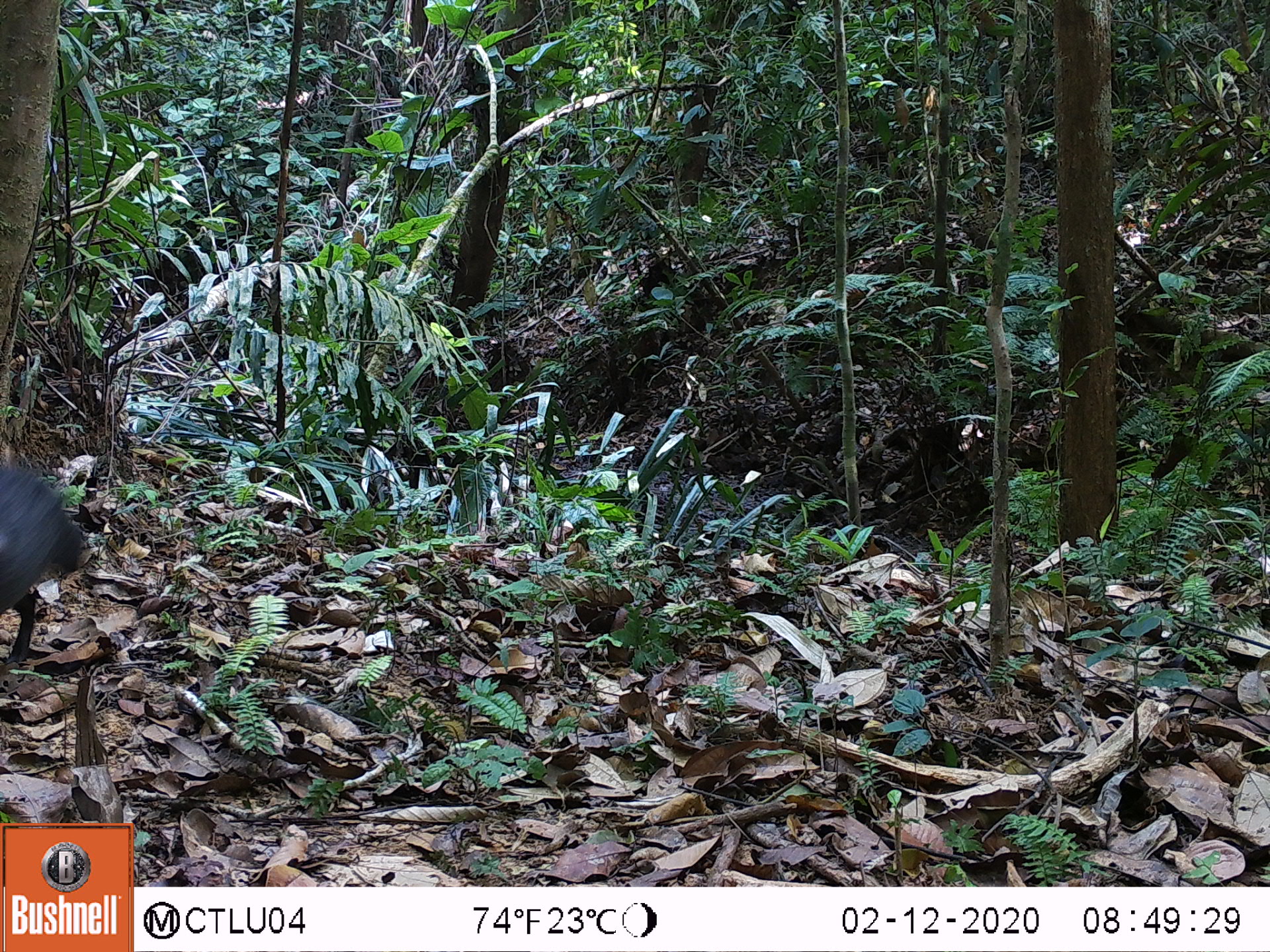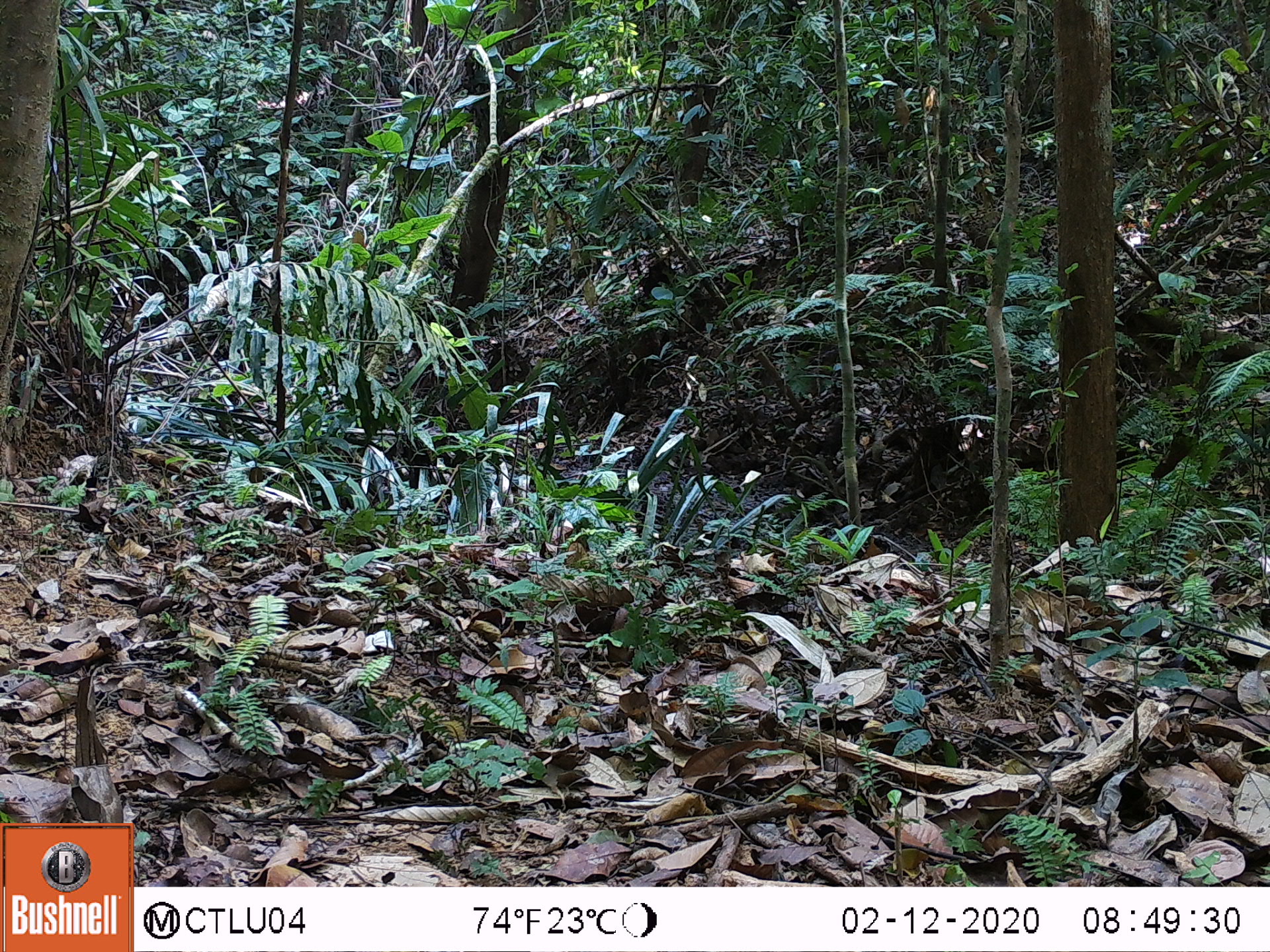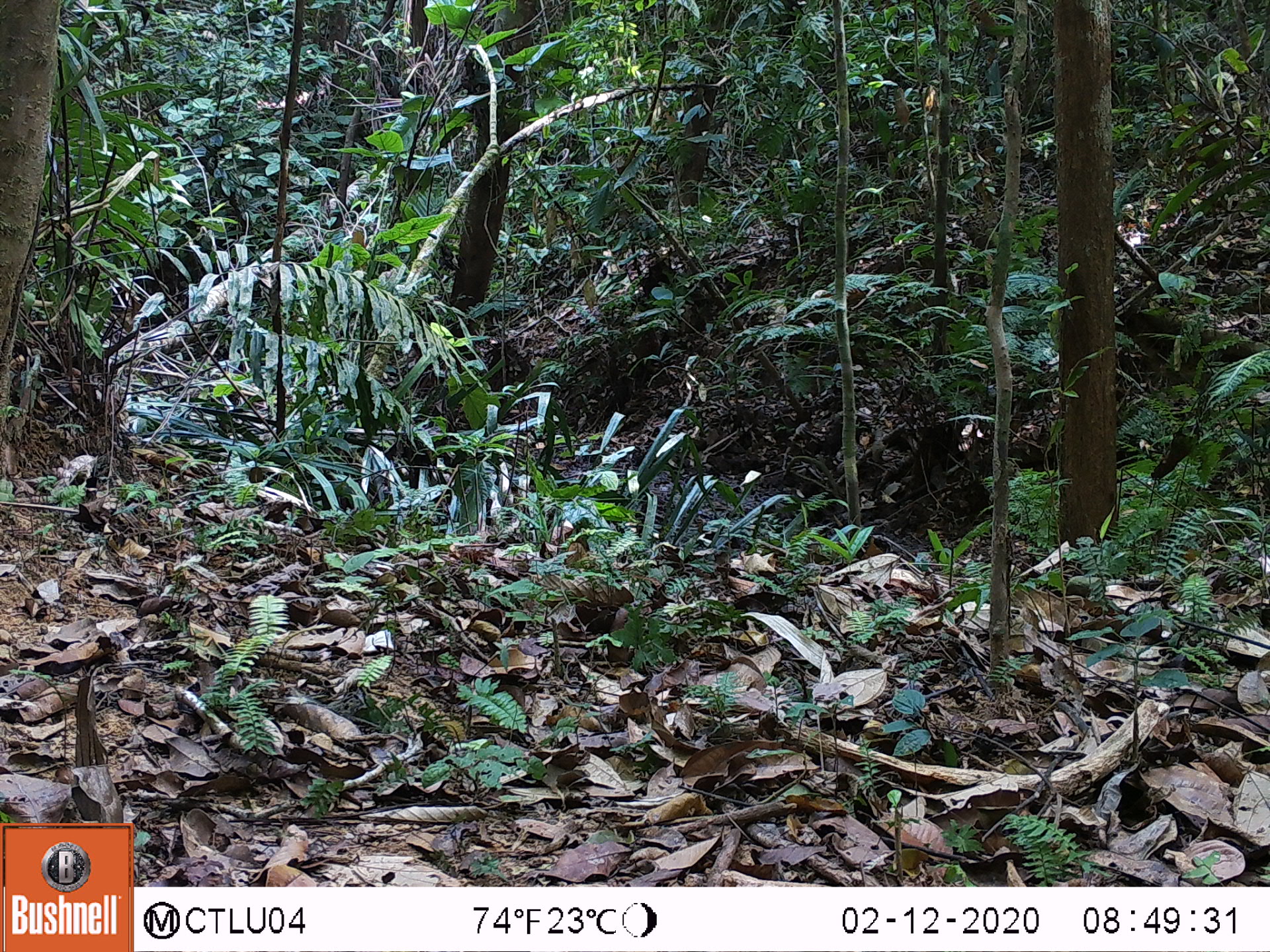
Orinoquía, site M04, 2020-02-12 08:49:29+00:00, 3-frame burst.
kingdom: Animalia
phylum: Chordata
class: Mammalia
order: Rodentia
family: Dasyproctidae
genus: Dasyprocta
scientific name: Dasyprocta fuliginosa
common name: black agouti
Black agouti (Dasyprocta fuliginosa).